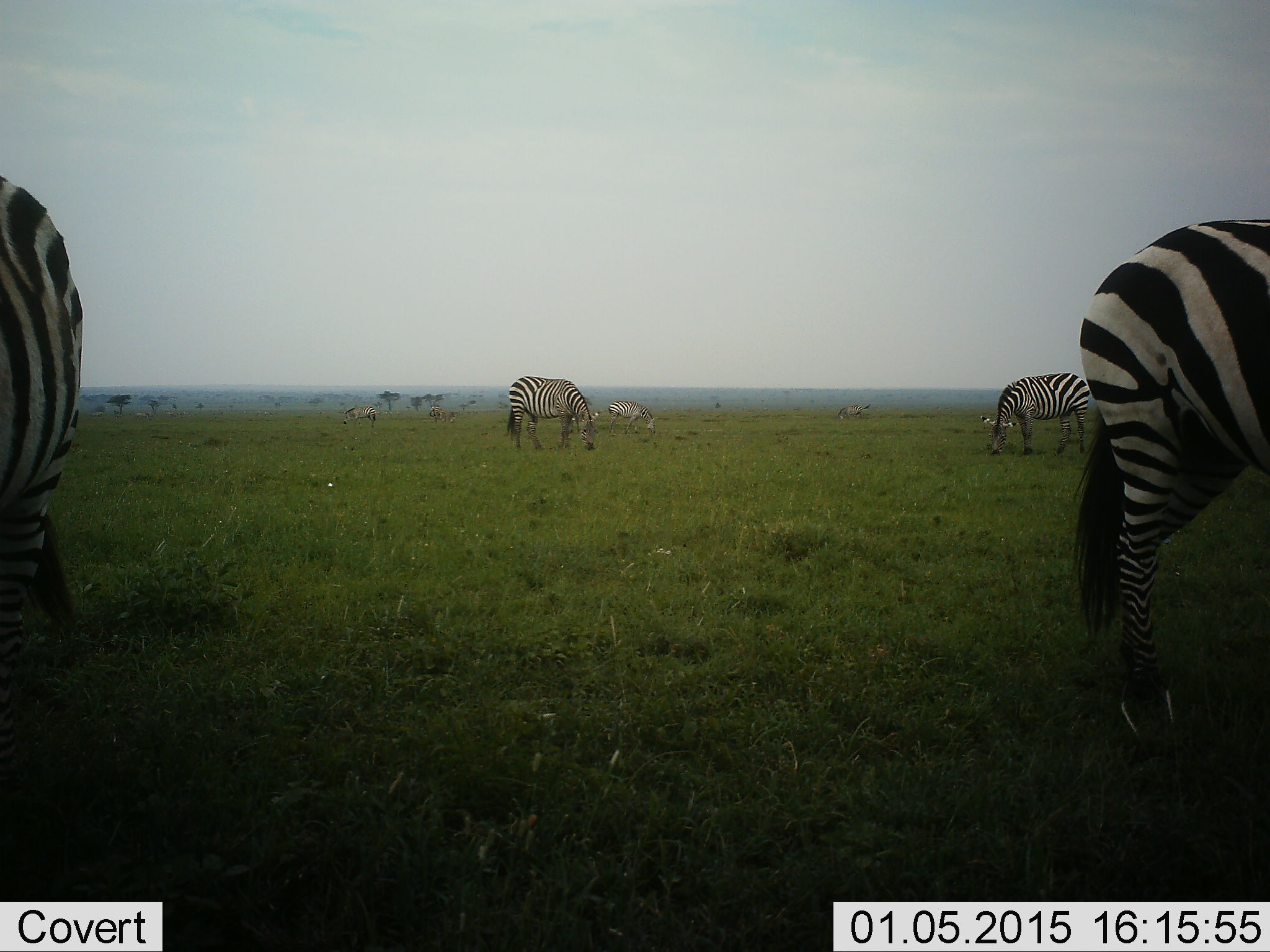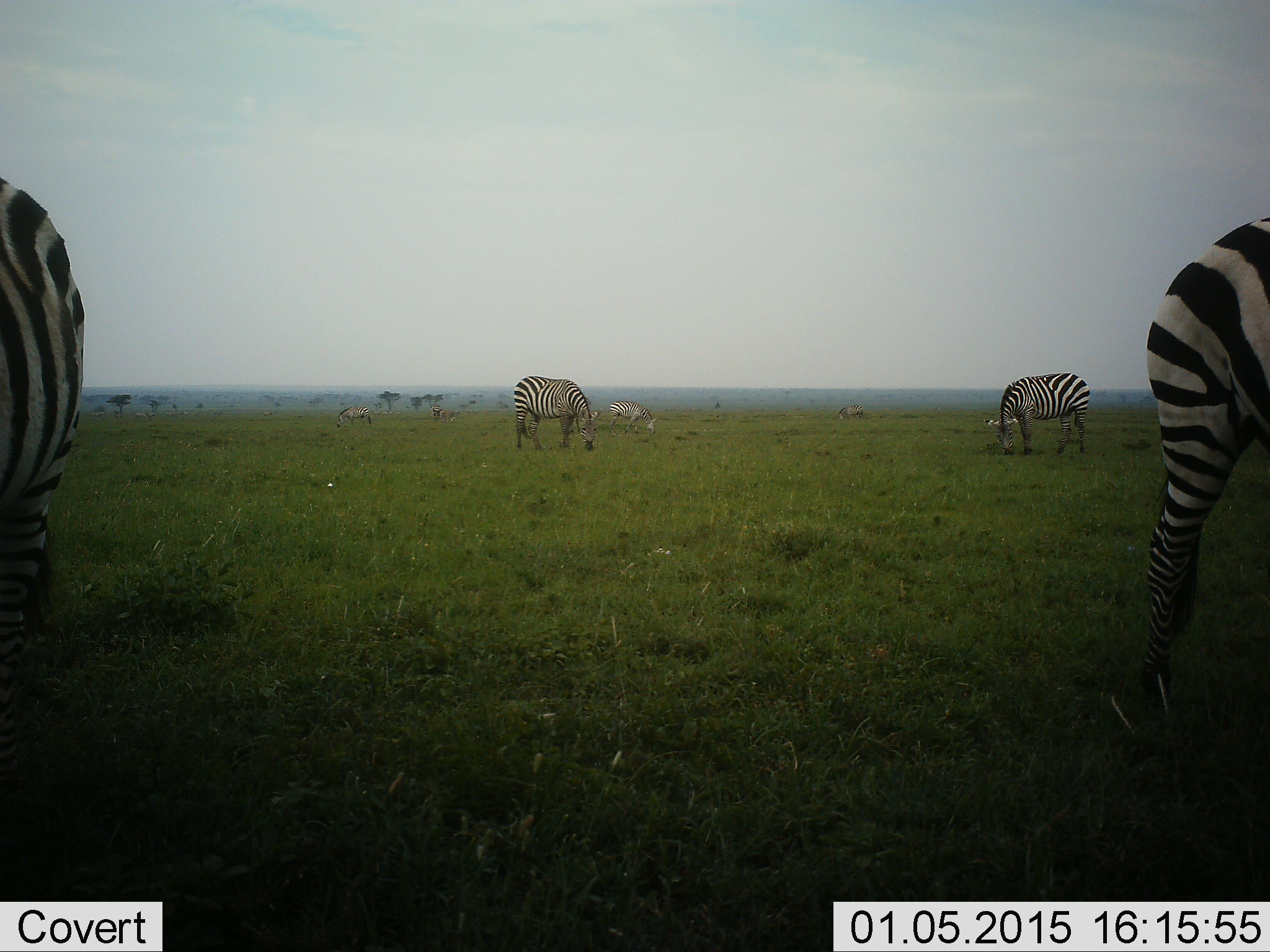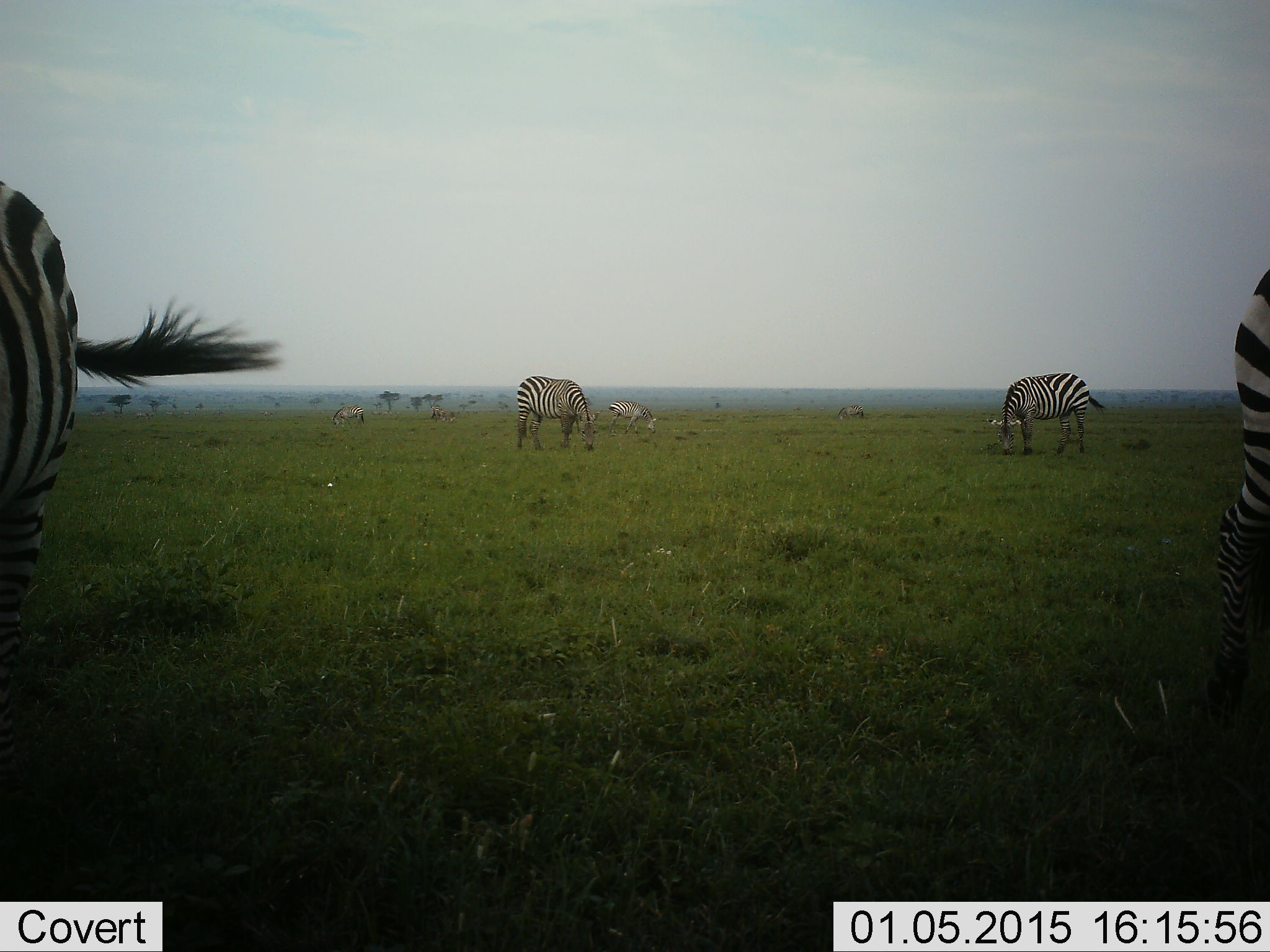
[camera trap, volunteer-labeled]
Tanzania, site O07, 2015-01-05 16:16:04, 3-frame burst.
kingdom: Animalia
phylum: Chordata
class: Mammalia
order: Perissodactyla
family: Equidae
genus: Equus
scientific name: Equus quagga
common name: plains zebra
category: zebra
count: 8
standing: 70%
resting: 10%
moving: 50%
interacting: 0%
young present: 0%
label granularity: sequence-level